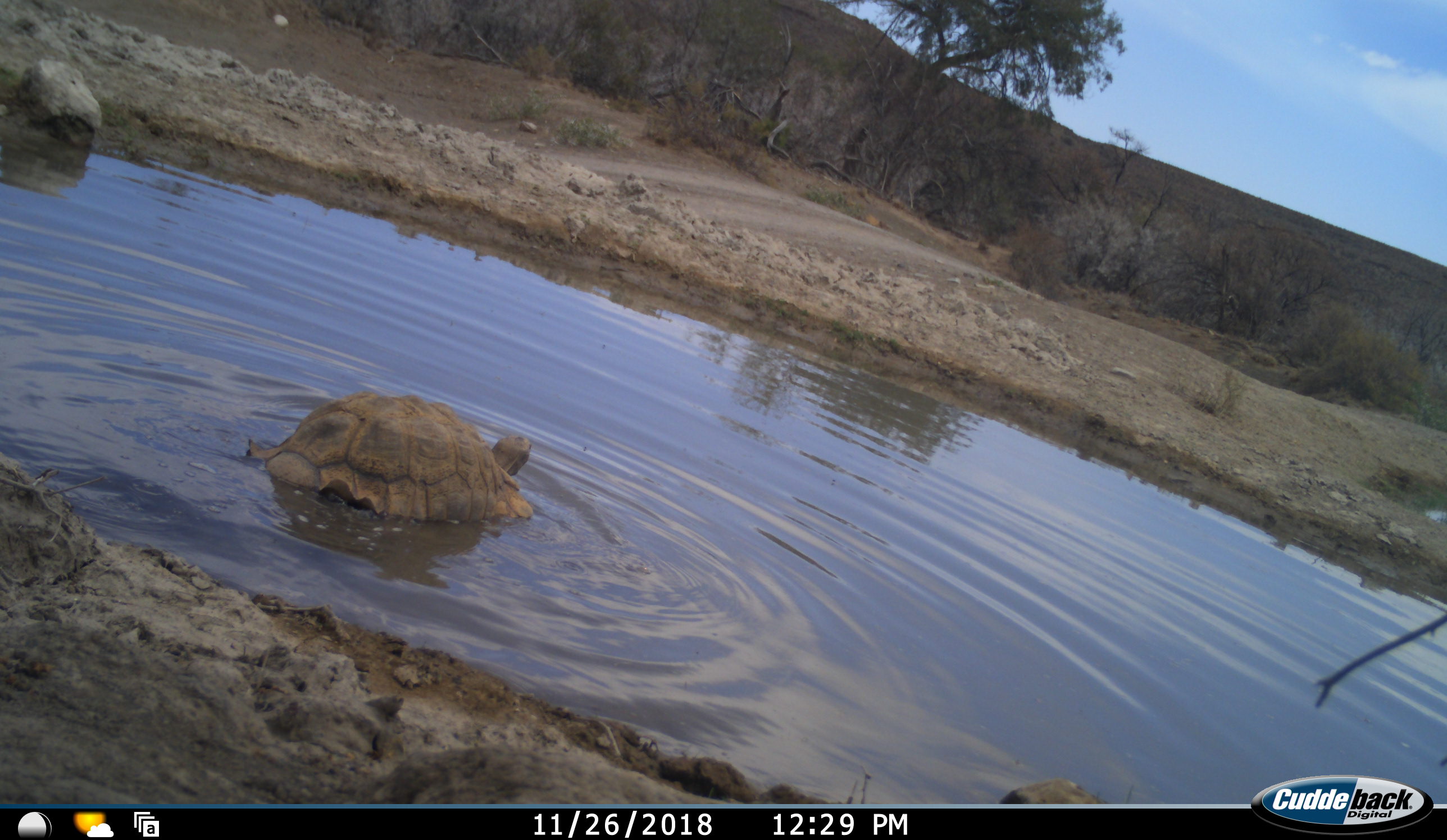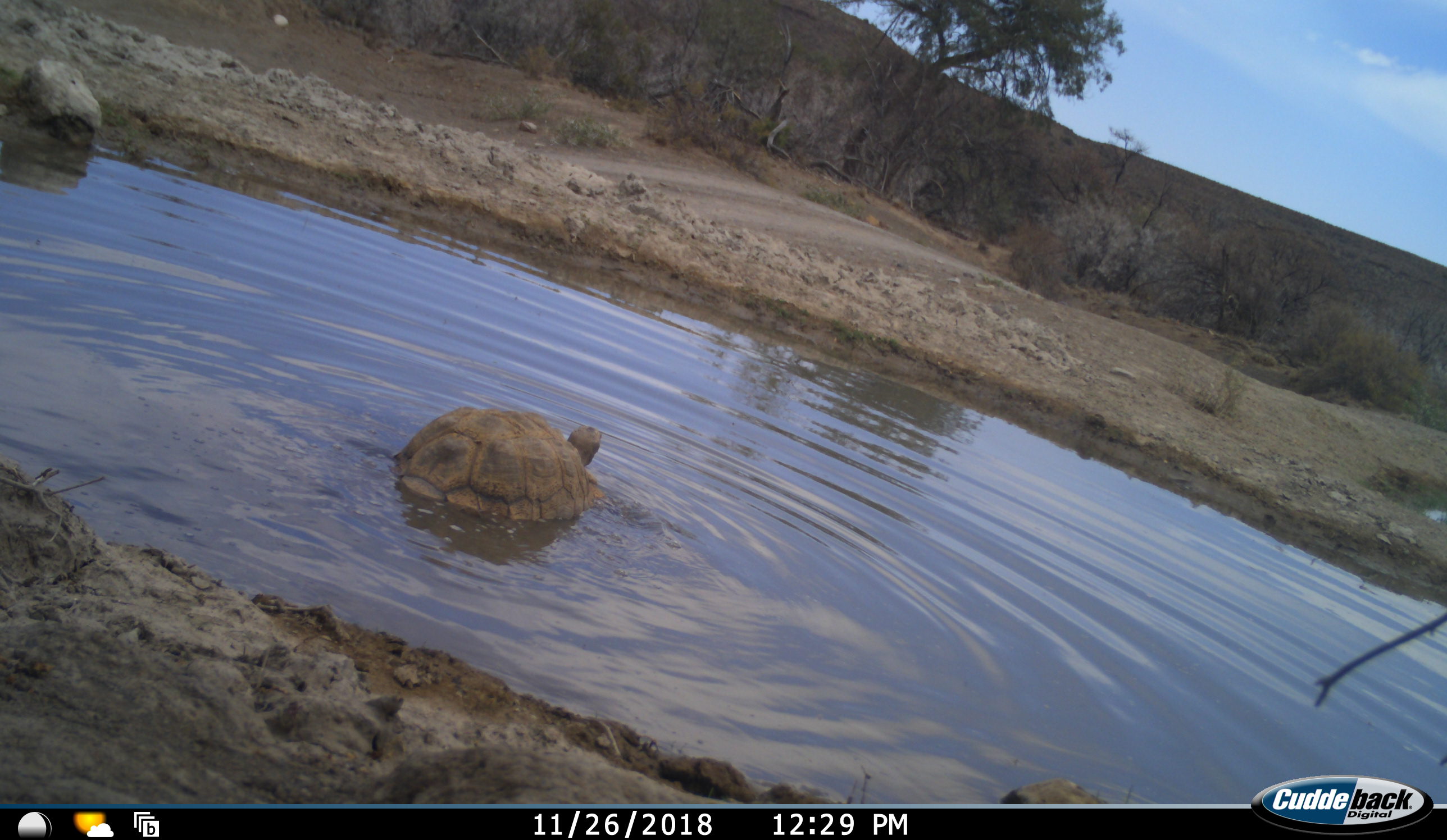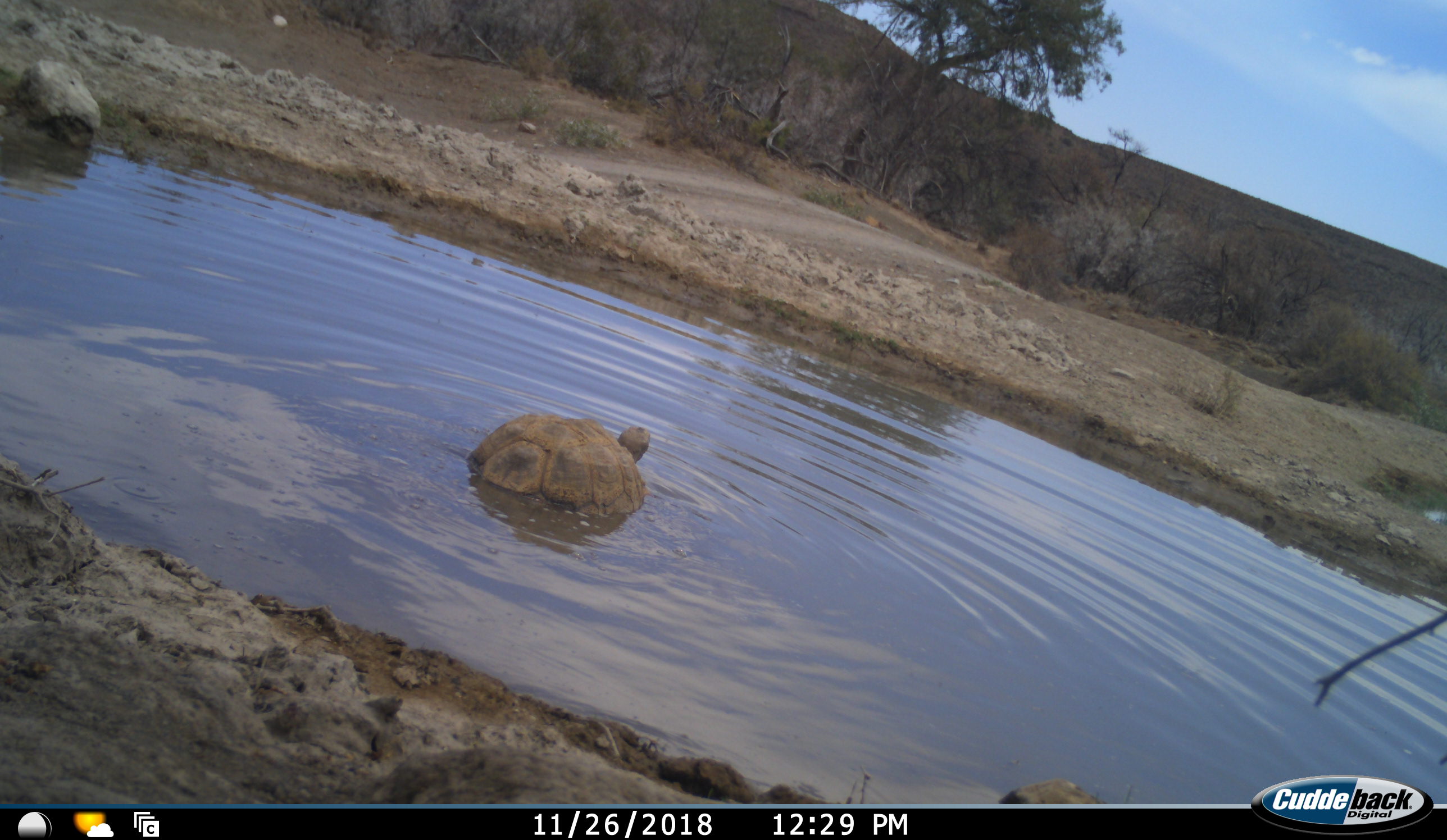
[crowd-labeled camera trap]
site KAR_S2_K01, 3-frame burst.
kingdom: Animalia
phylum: Chordata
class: Reptilia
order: Testudines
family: Testudinidae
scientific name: Testudinidae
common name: tortoise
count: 1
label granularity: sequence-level